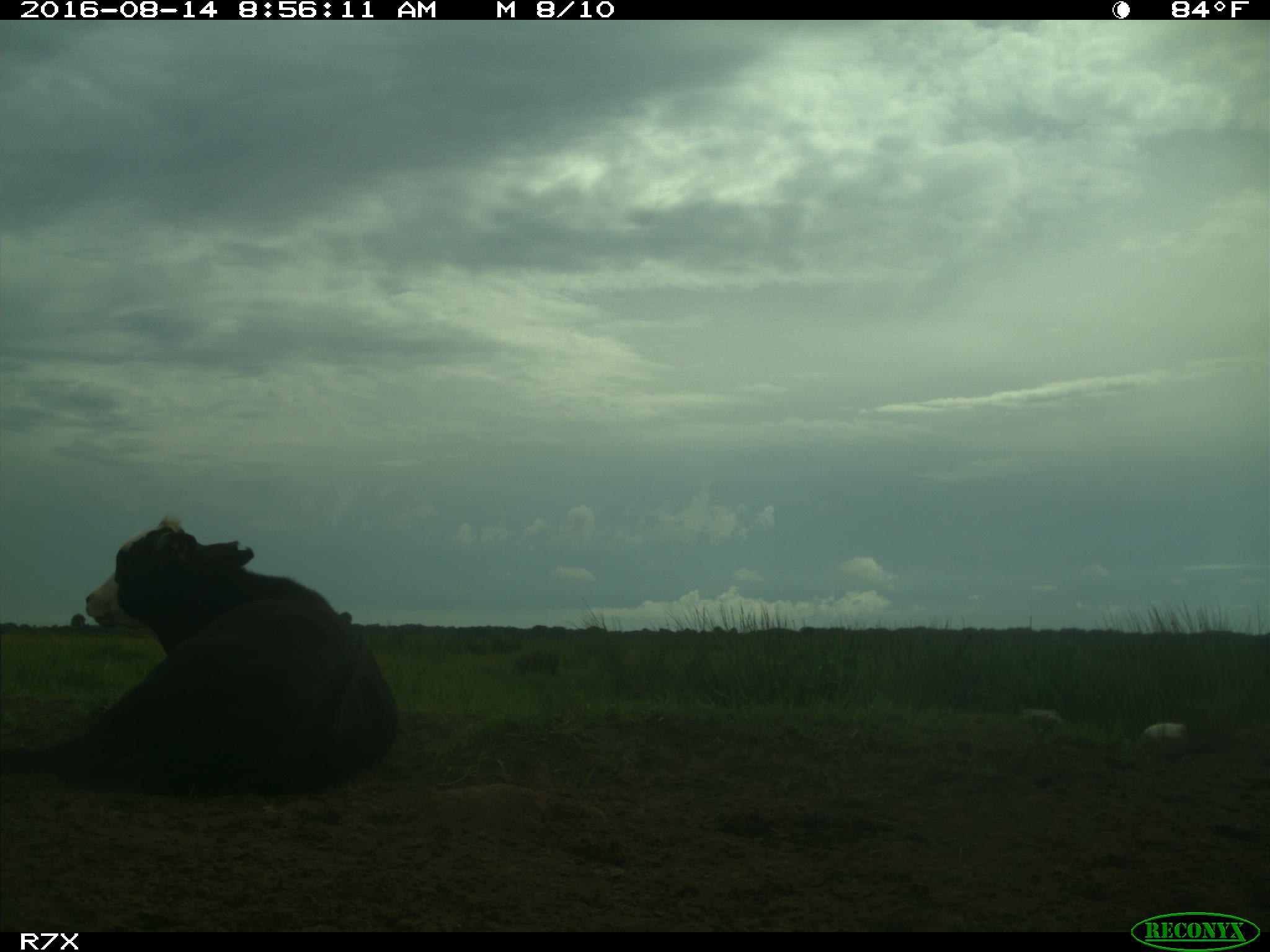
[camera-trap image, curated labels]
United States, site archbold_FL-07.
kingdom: Animalia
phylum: Chordata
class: Mammalia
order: Artiodactyla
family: Bovidae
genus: Bos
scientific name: Bos taurus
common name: domestic cow